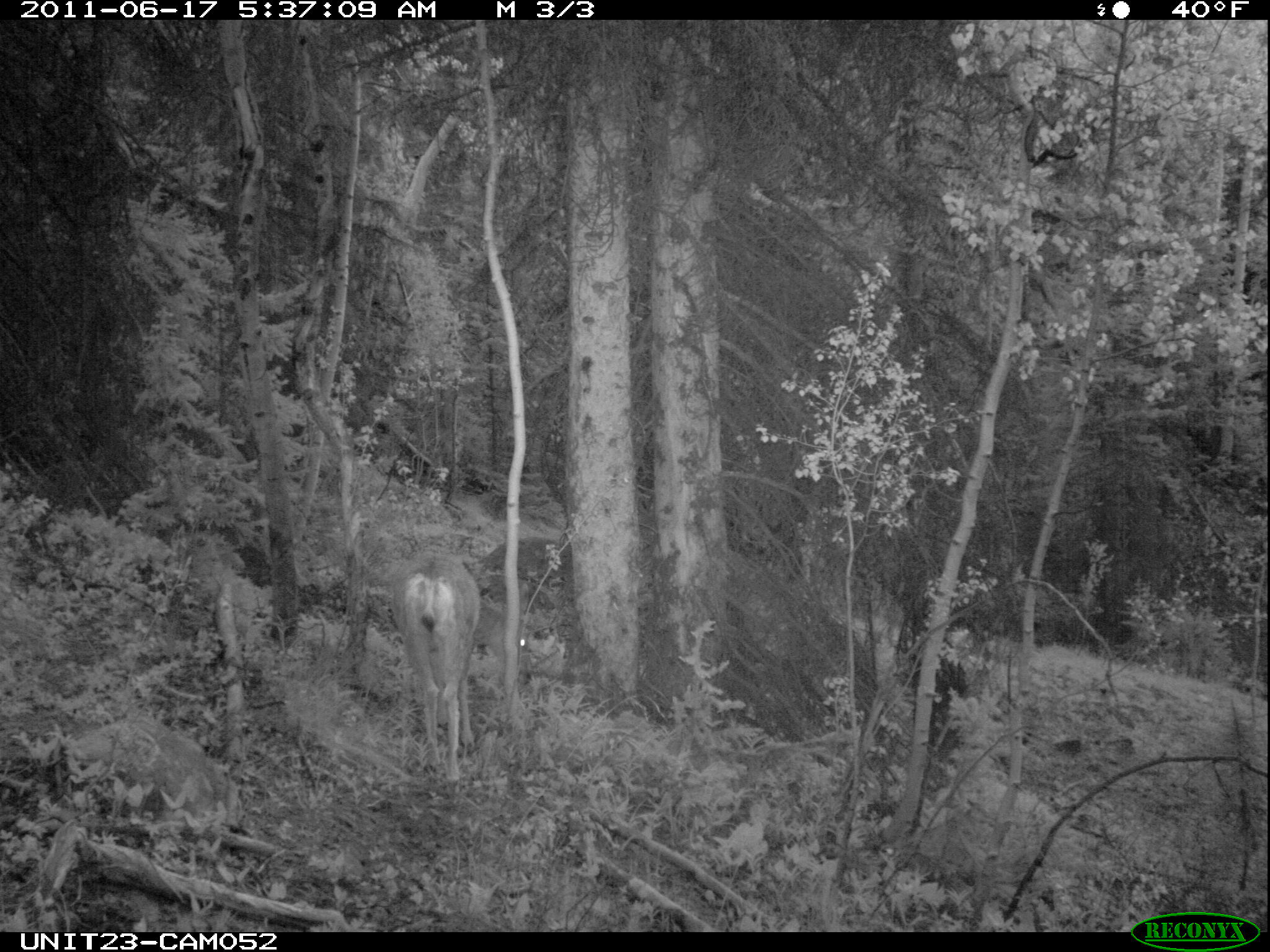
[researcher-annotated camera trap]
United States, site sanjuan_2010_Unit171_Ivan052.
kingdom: Animalia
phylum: Chordata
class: Mammalia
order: Artiodactyla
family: Cervidae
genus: Odocoileus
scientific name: Odocoileus hemionus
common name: mule deer